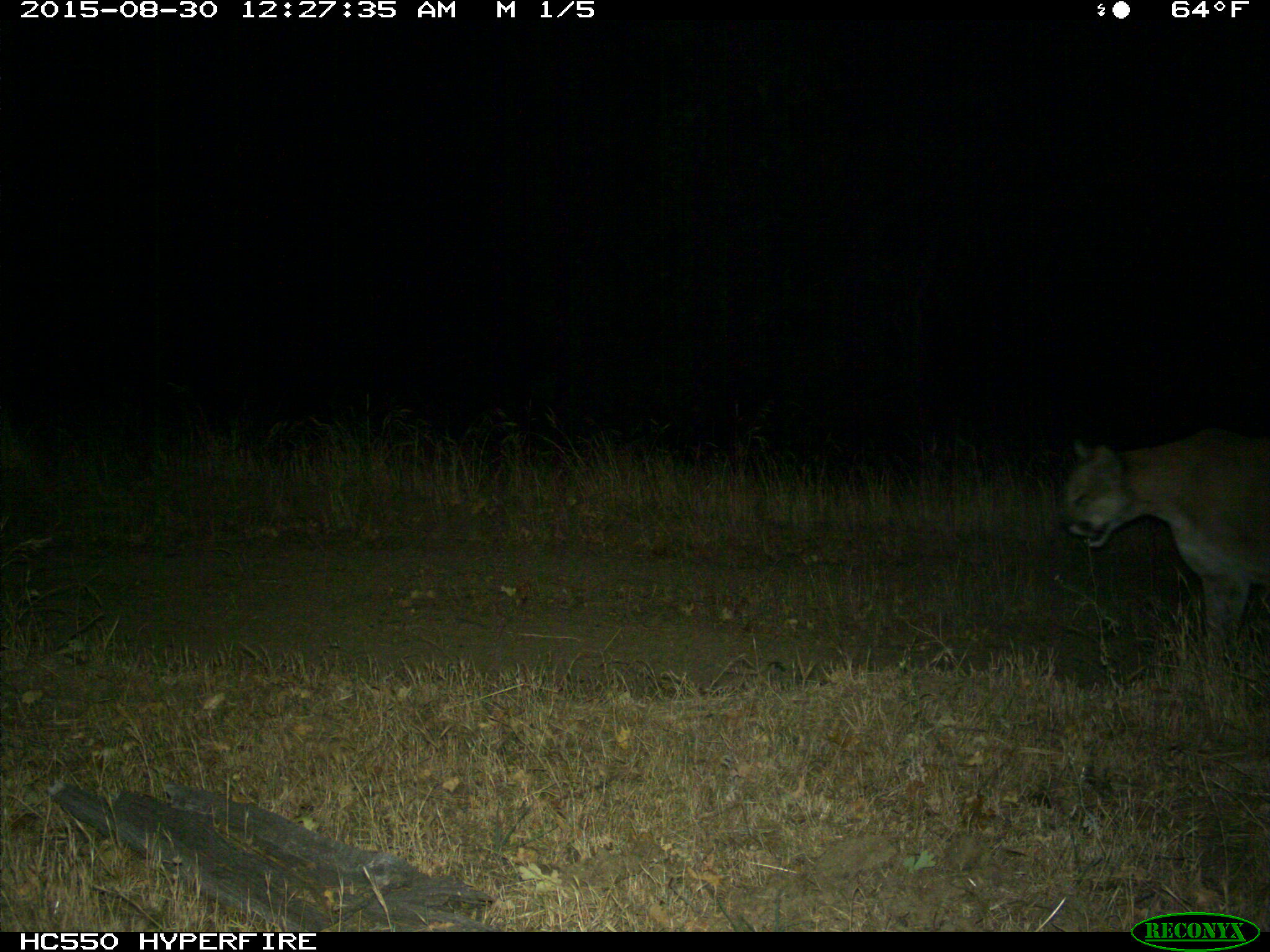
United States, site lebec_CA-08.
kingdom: Animalia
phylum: Chordata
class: Mammalia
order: Carnivora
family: Felidae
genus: Puma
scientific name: Puma concolor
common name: mountain lion